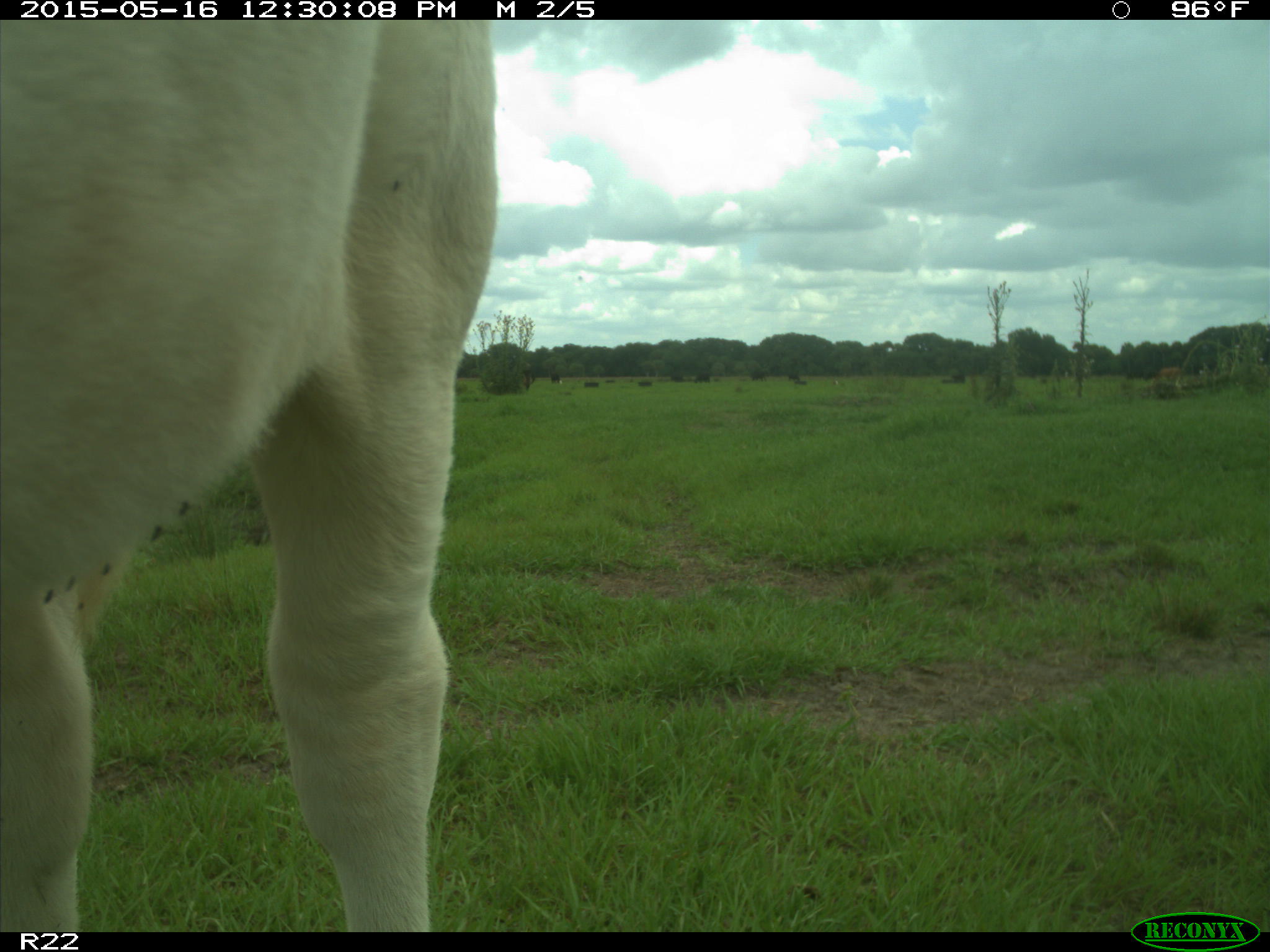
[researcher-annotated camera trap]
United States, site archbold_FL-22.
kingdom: Animalia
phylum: Chordata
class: Mammalia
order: Artiodactyla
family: Bovidae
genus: Bos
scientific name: Bos taurus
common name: domestic cow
Bos taurus (domestic cow).